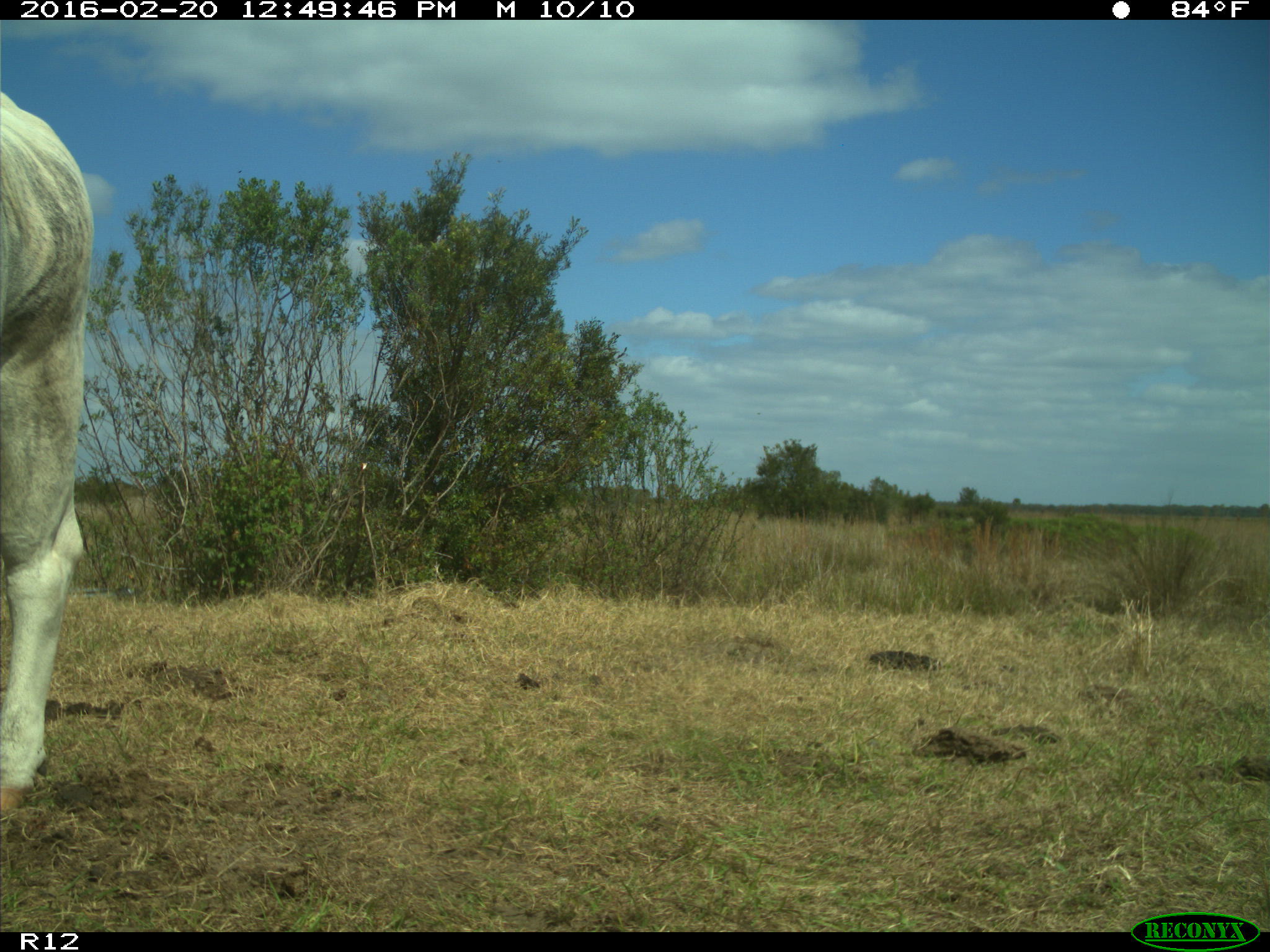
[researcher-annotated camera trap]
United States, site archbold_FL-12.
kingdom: Animalia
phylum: Chordata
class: Mammalia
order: Artiodactyla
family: Bovidae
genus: Bos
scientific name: Bos taurus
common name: domestic cow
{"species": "Bos taurus (domestic cow)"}